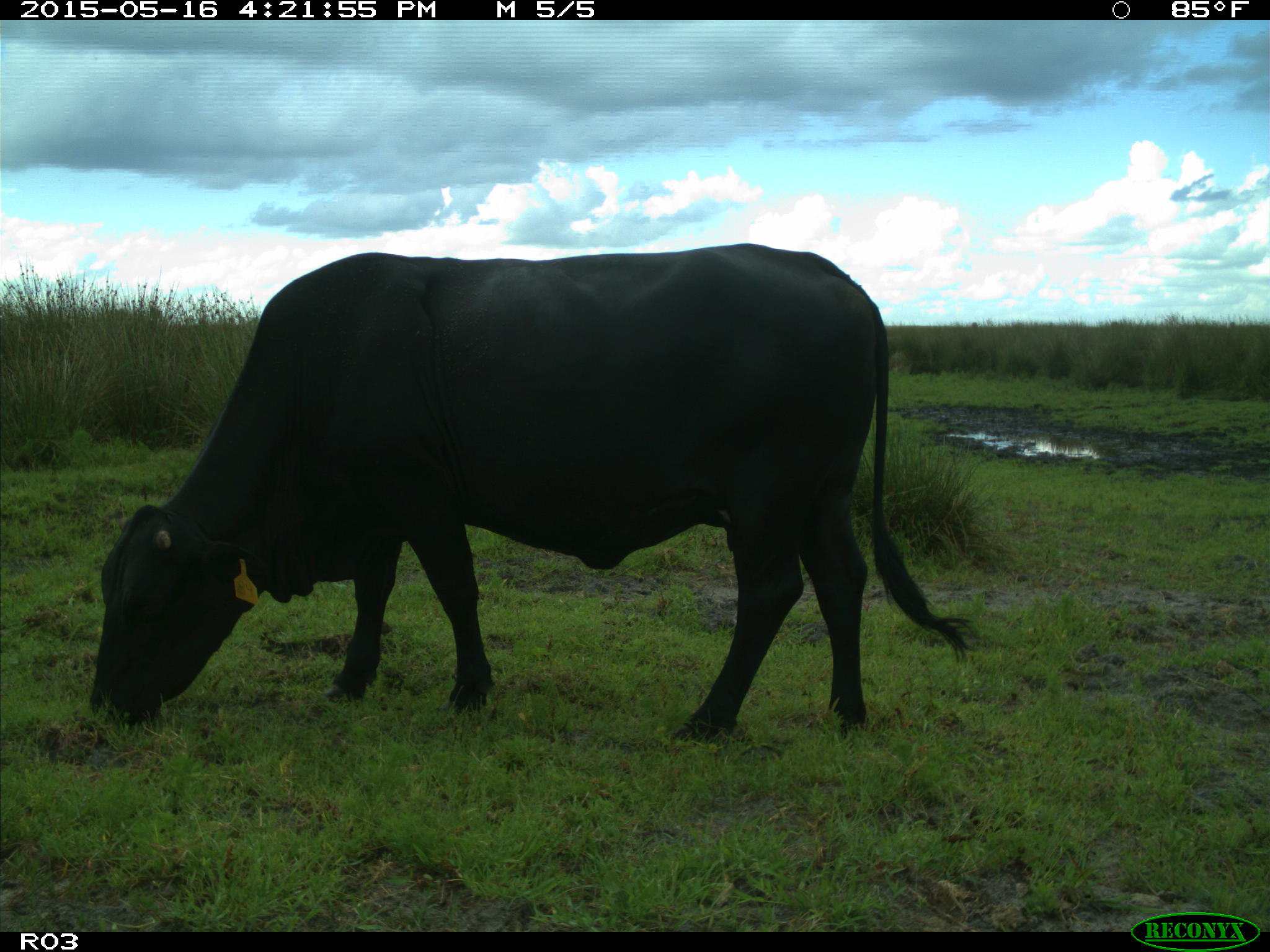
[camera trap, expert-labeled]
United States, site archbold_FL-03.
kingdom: Animalia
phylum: Chordata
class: Mammalia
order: Artiodactyla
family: Bovidae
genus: Bos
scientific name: Bos taurus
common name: domestic cow